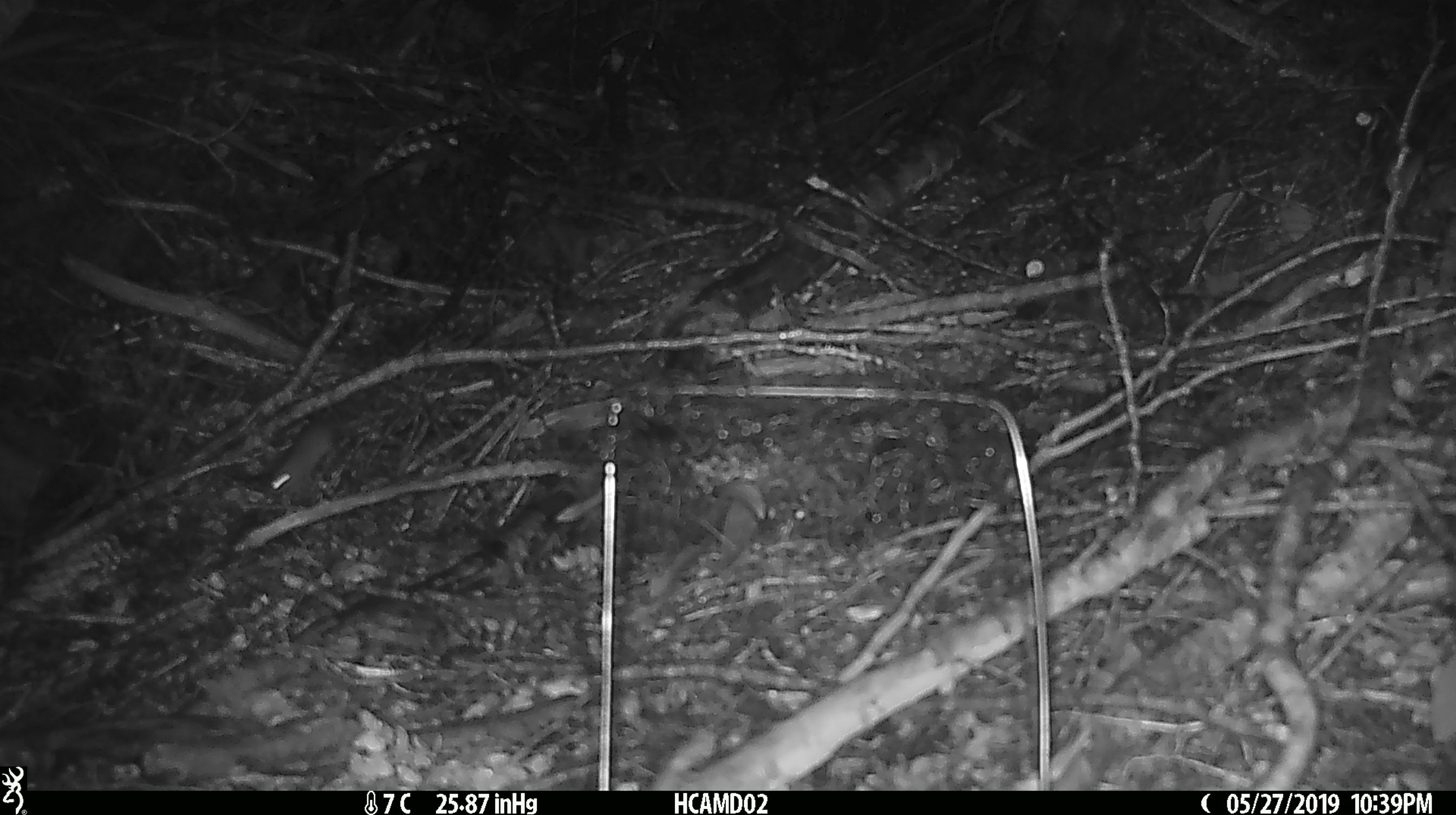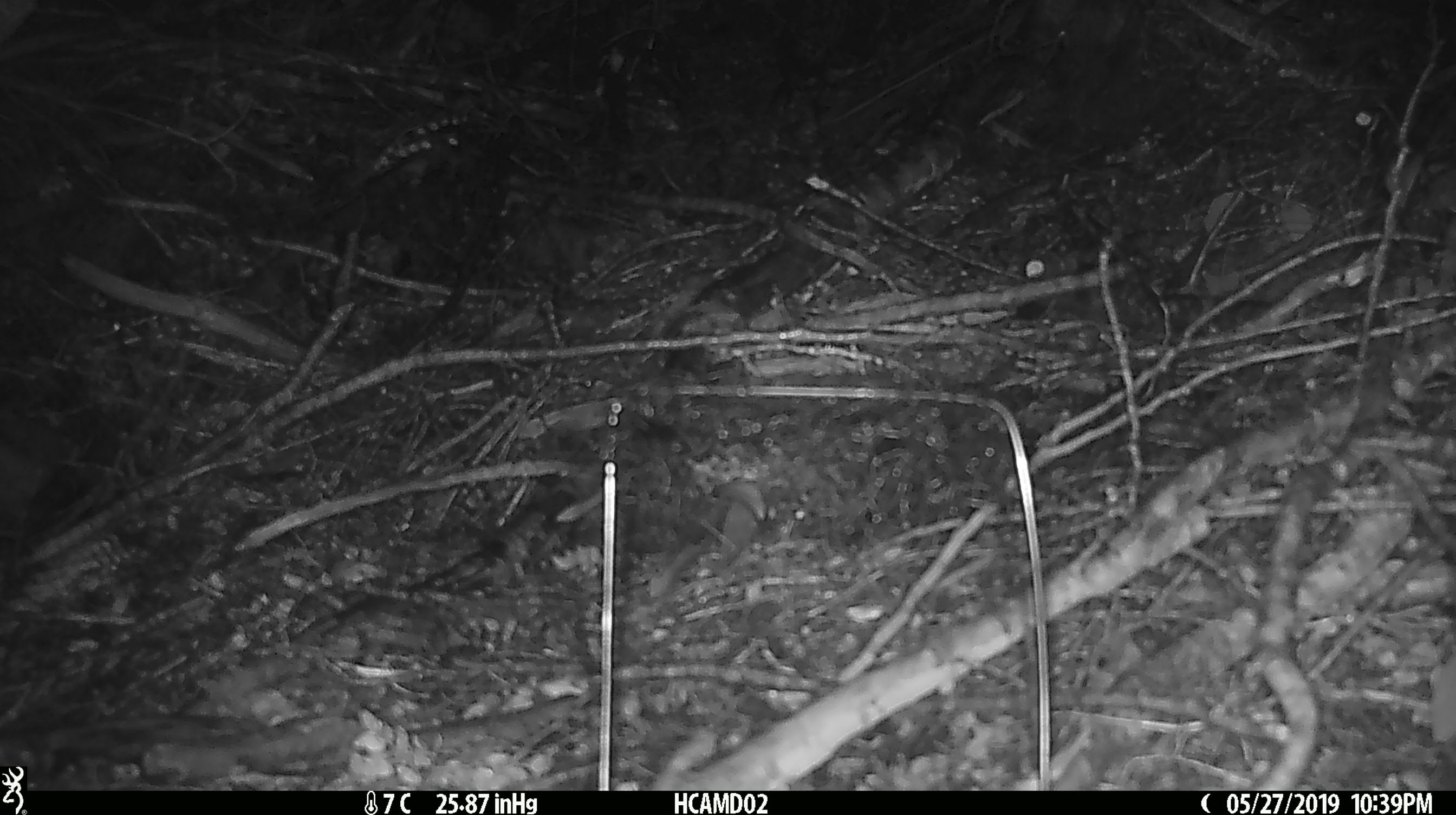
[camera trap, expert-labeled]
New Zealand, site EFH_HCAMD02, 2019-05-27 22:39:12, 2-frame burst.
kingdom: Animalia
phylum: Chordata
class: Mammalia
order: Rodentia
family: Muridae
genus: Mus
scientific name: Mus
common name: mouse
Mouse (Mus).